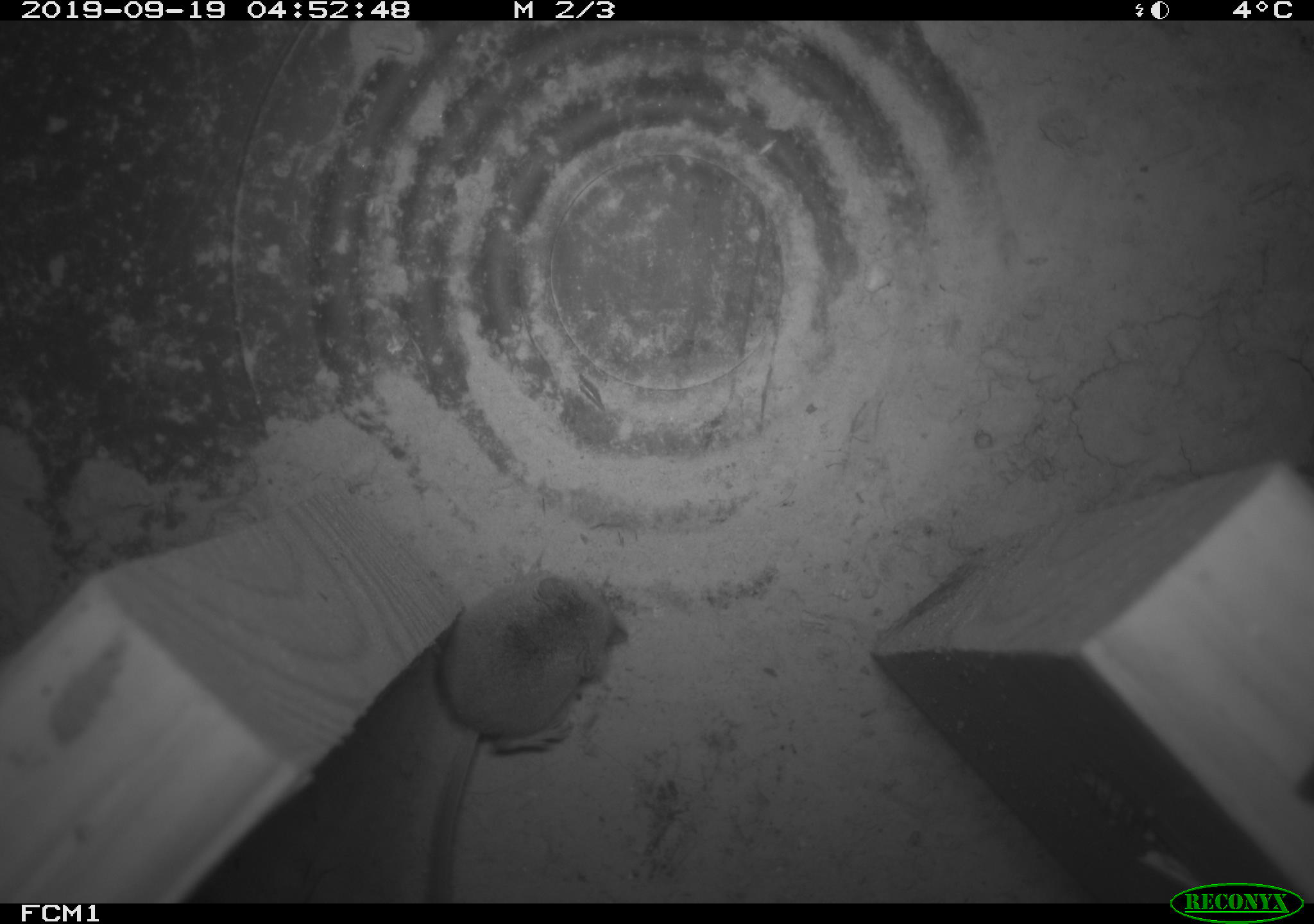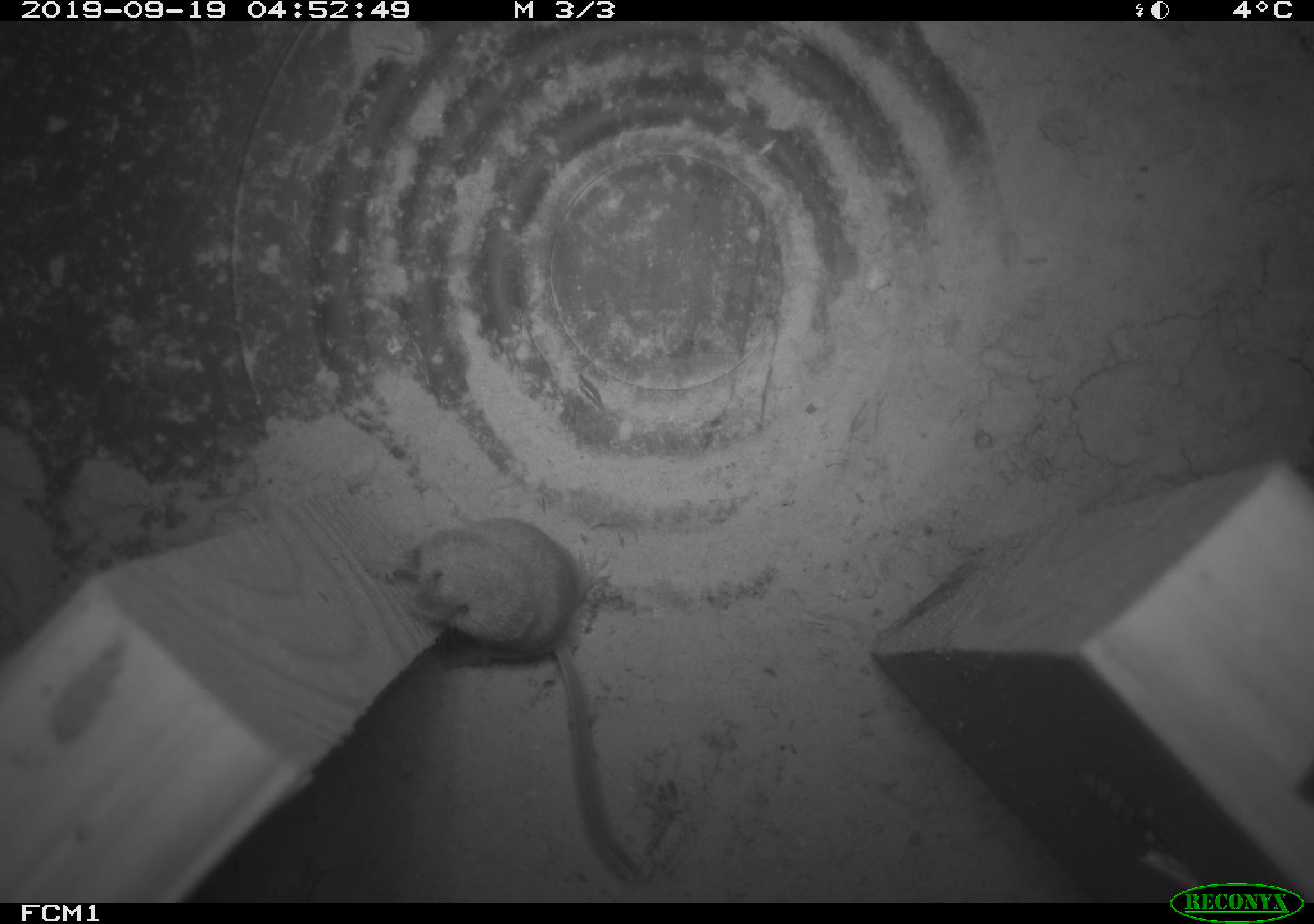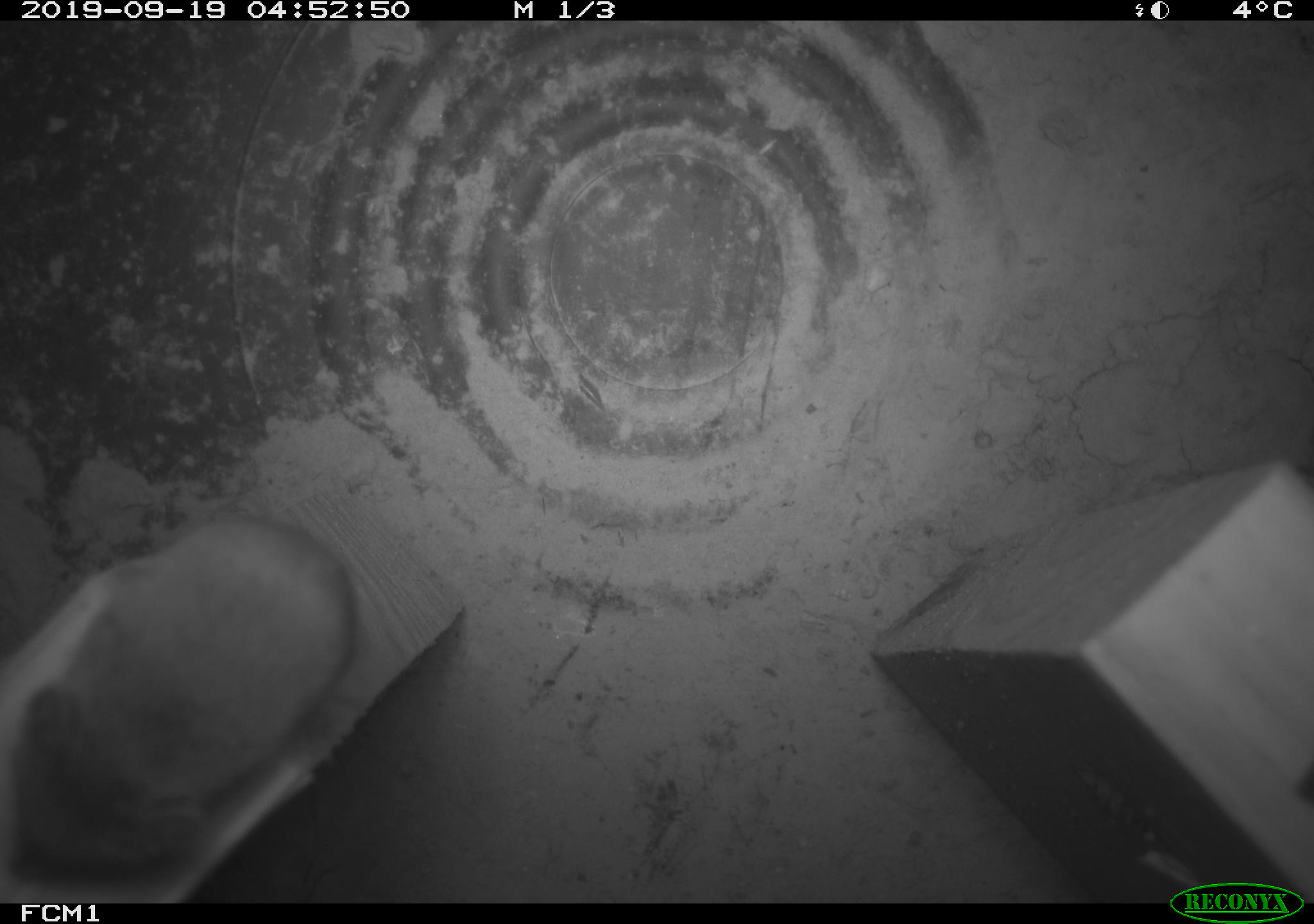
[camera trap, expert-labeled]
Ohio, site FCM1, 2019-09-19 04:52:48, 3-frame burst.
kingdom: Animalia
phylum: Chordata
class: Mammalia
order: Eulipotyphla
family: Soricidae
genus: Sorex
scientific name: Sorex cinereus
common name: masked shrew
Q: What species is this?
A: Masked shrew (Sorex cinereus).